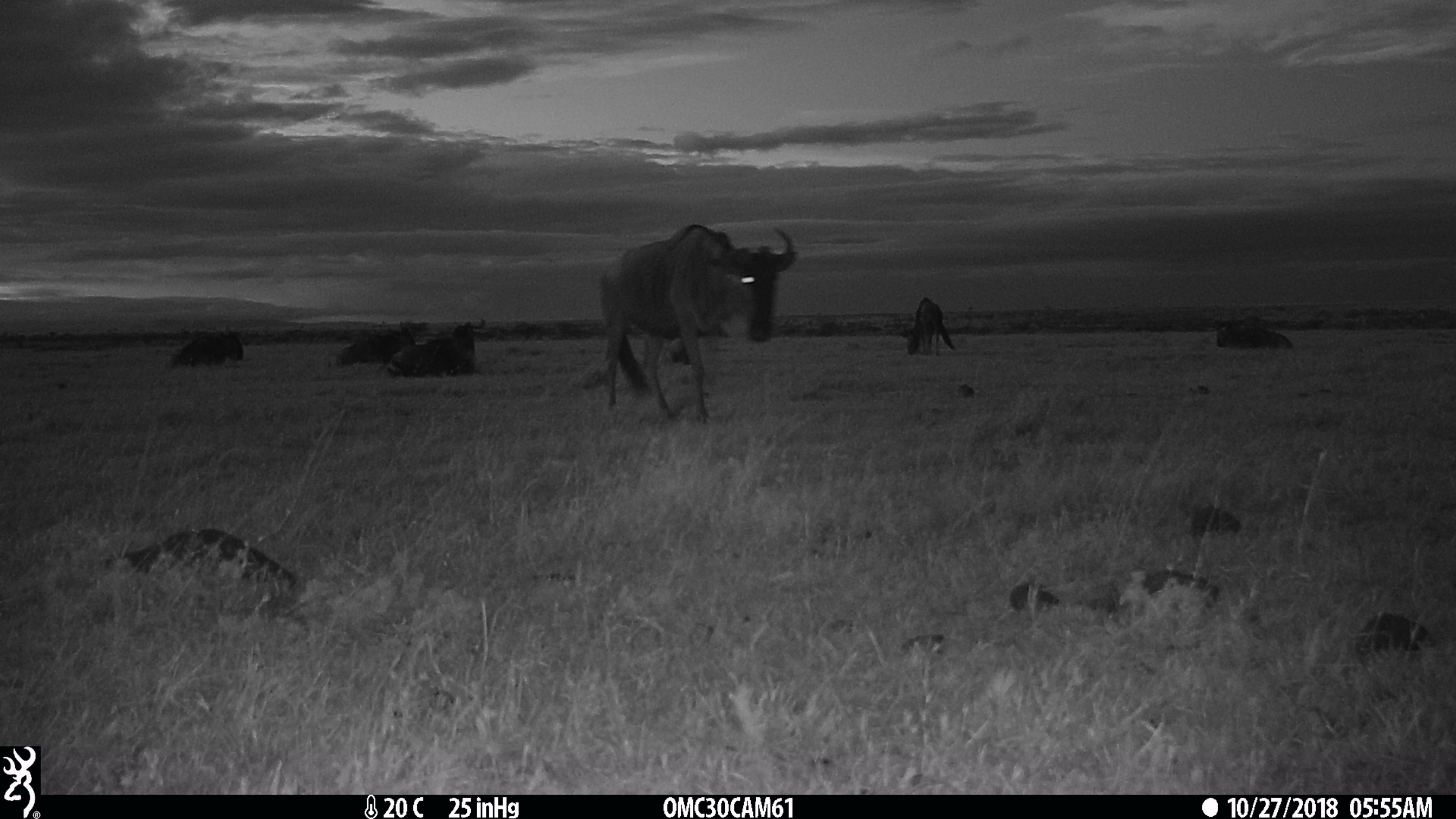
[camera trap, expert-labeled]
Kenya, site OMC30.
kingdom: Animalia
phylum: Chordata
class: Mammalia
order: Artiodactyla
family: Bovidae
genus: Connochaetes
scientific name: Connochaetes taurinus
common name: blue wildebeest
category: wildebeest